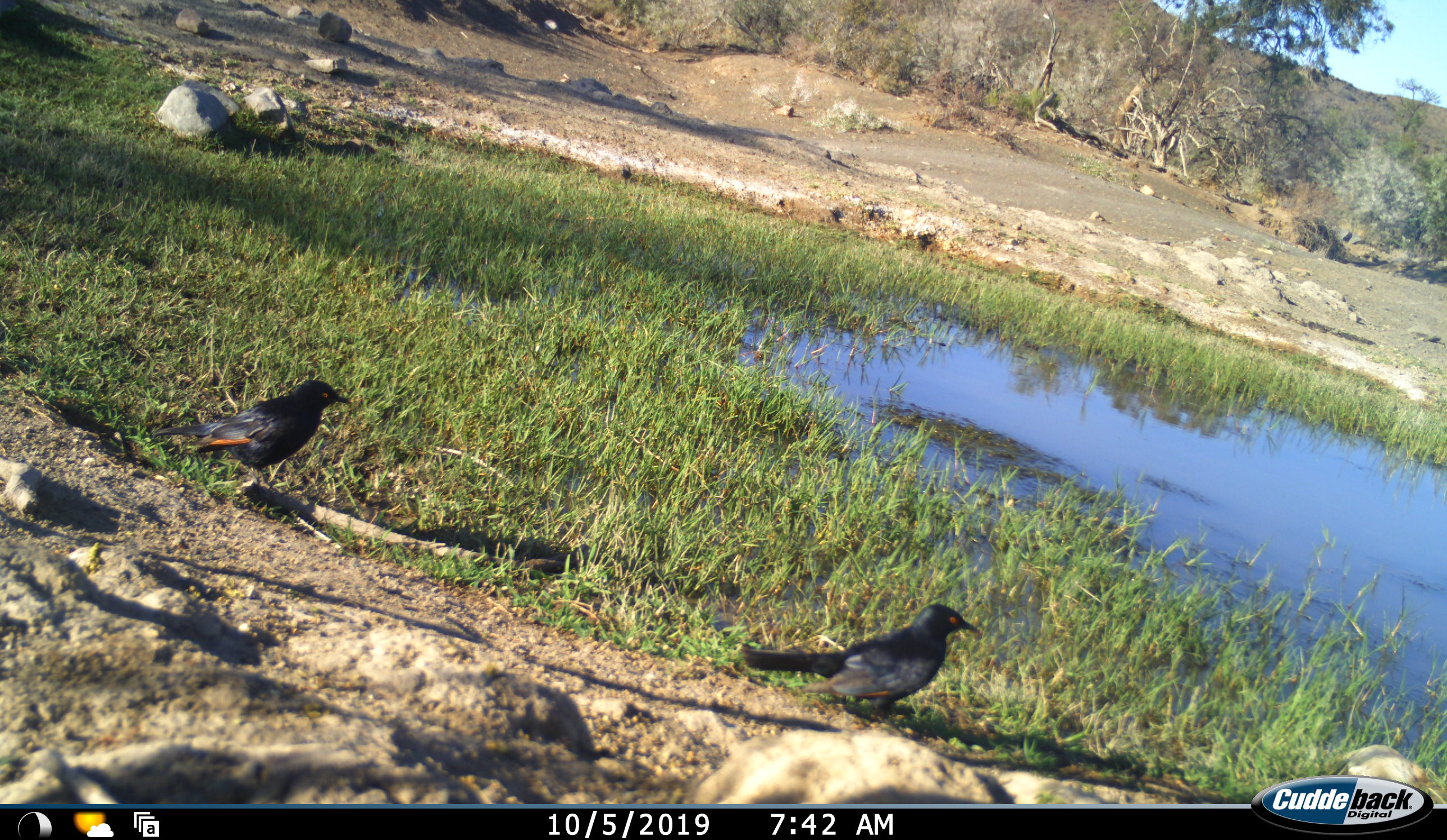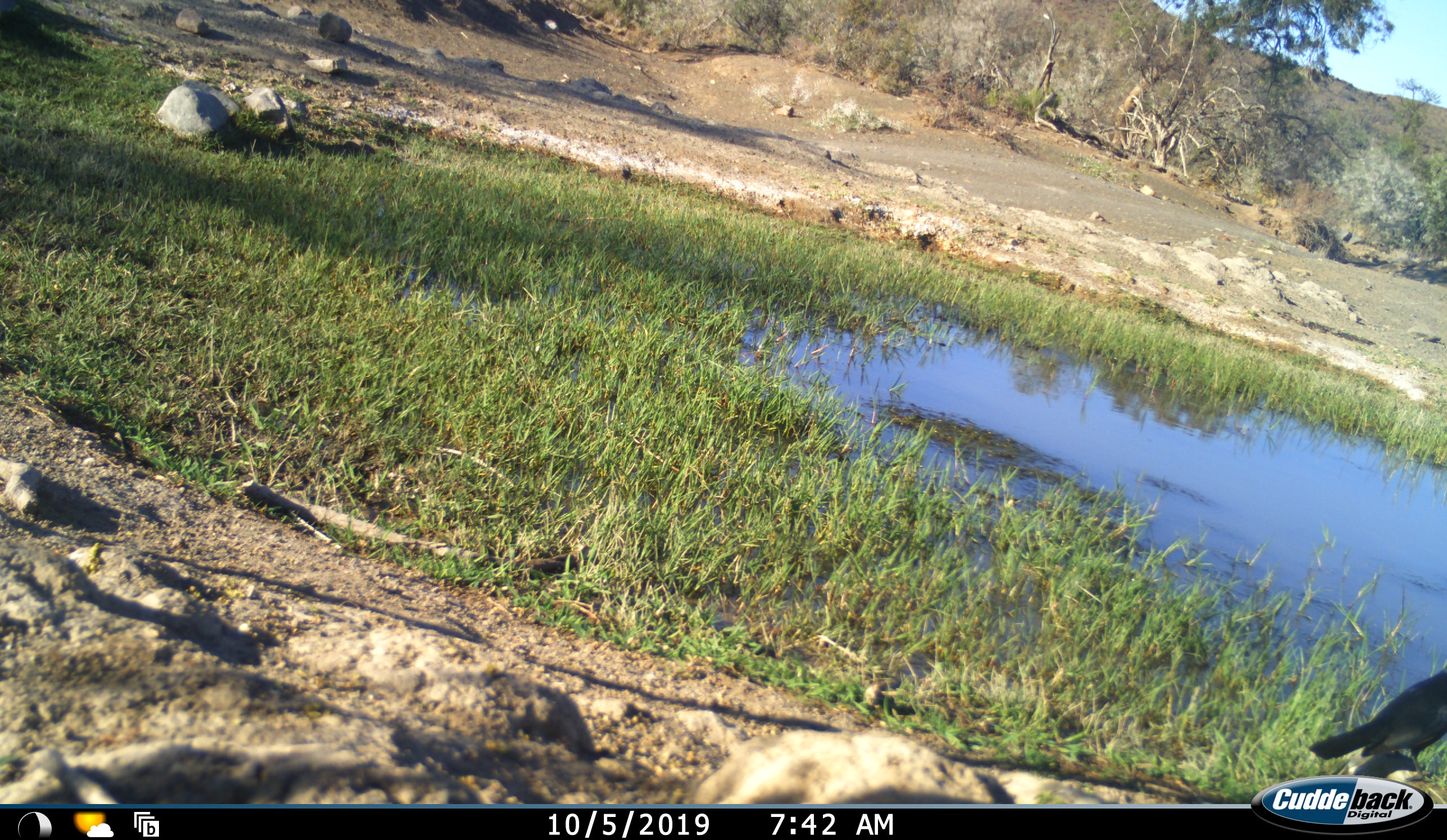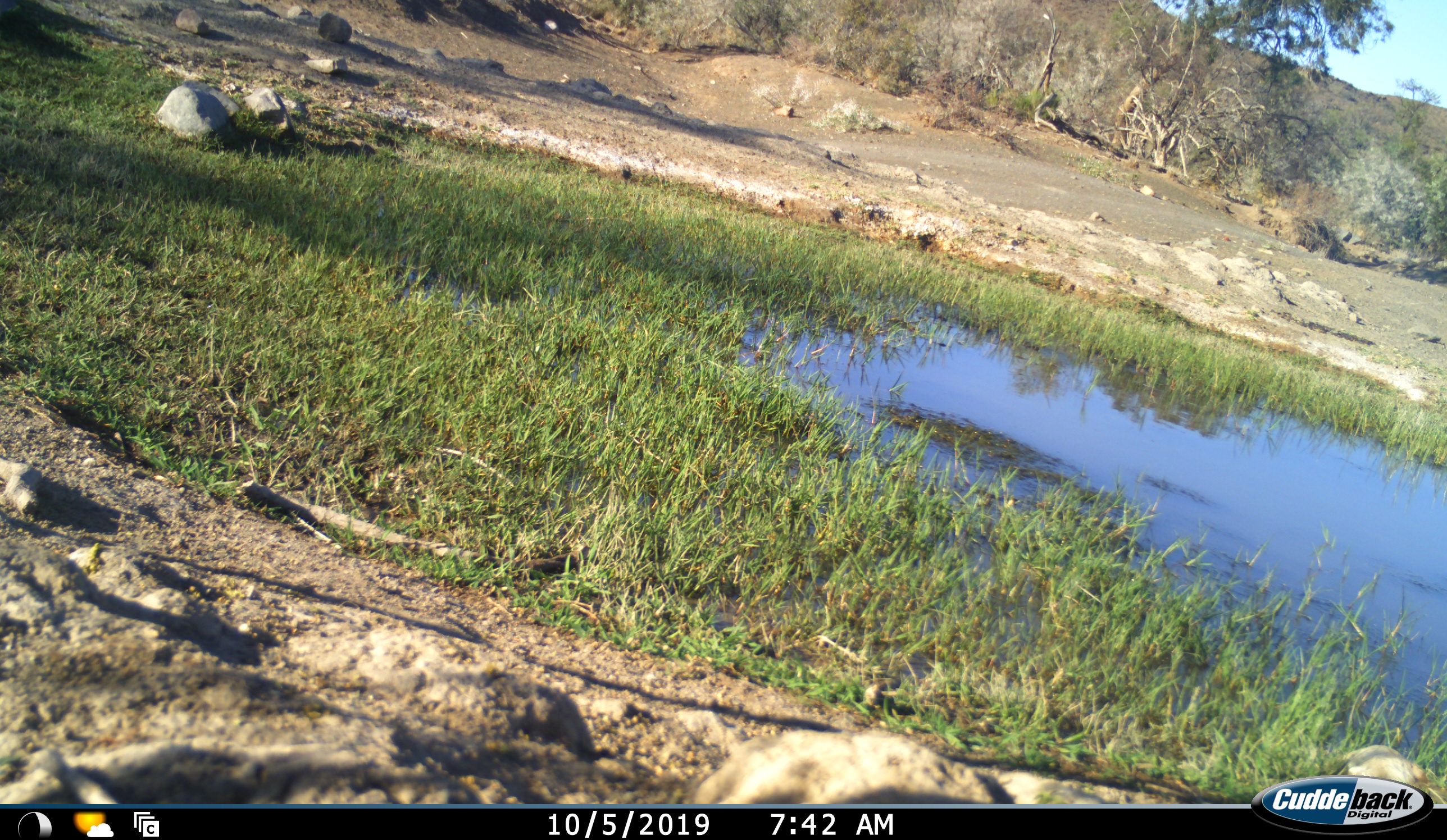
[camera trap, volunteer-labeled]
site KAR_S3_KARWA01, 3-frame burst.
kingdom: Animalia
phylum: Chordata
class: Aves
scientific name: Aves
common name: bird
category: birdother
Birdother (bird) (Aves), count 2. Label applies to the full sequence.